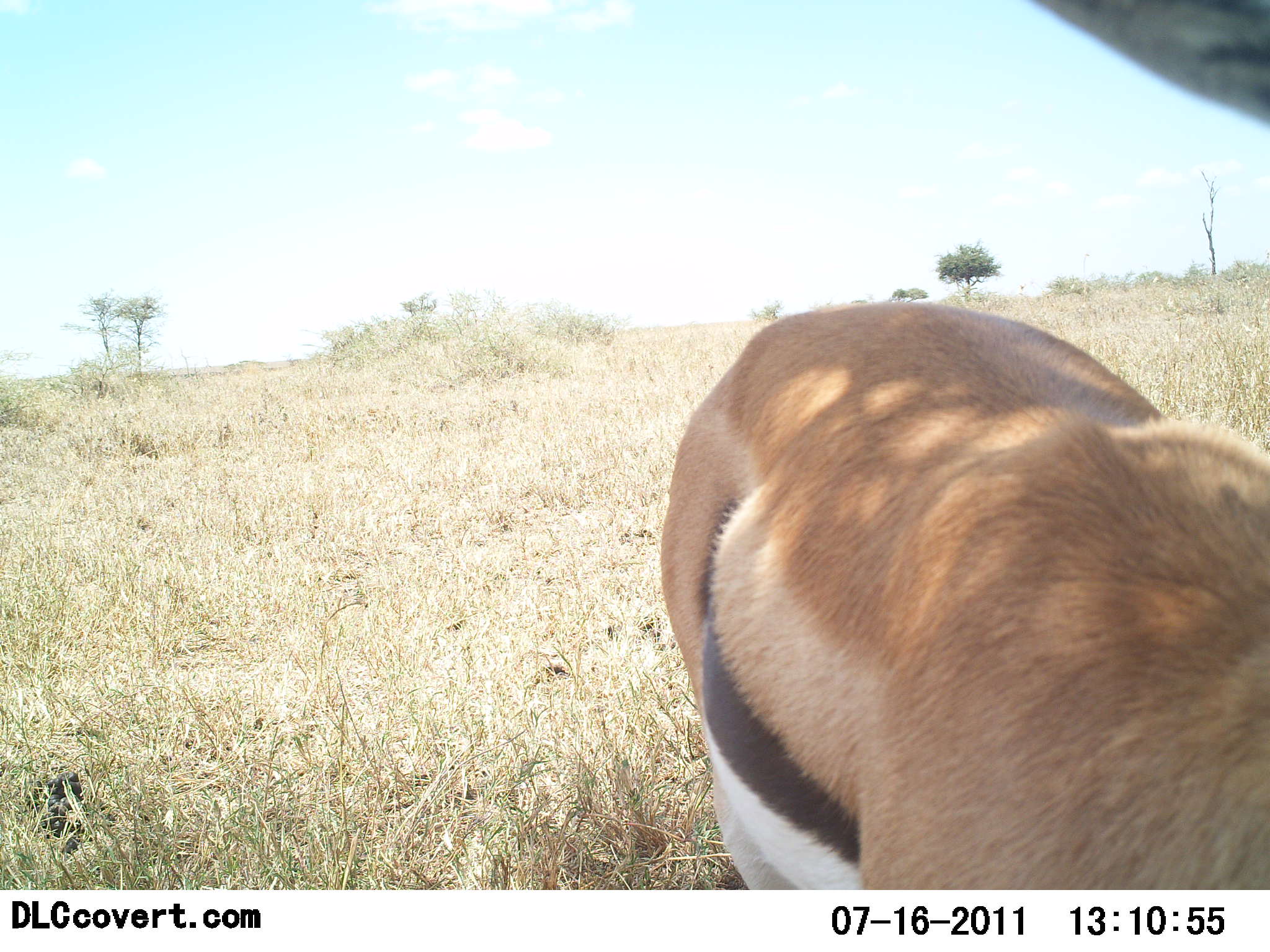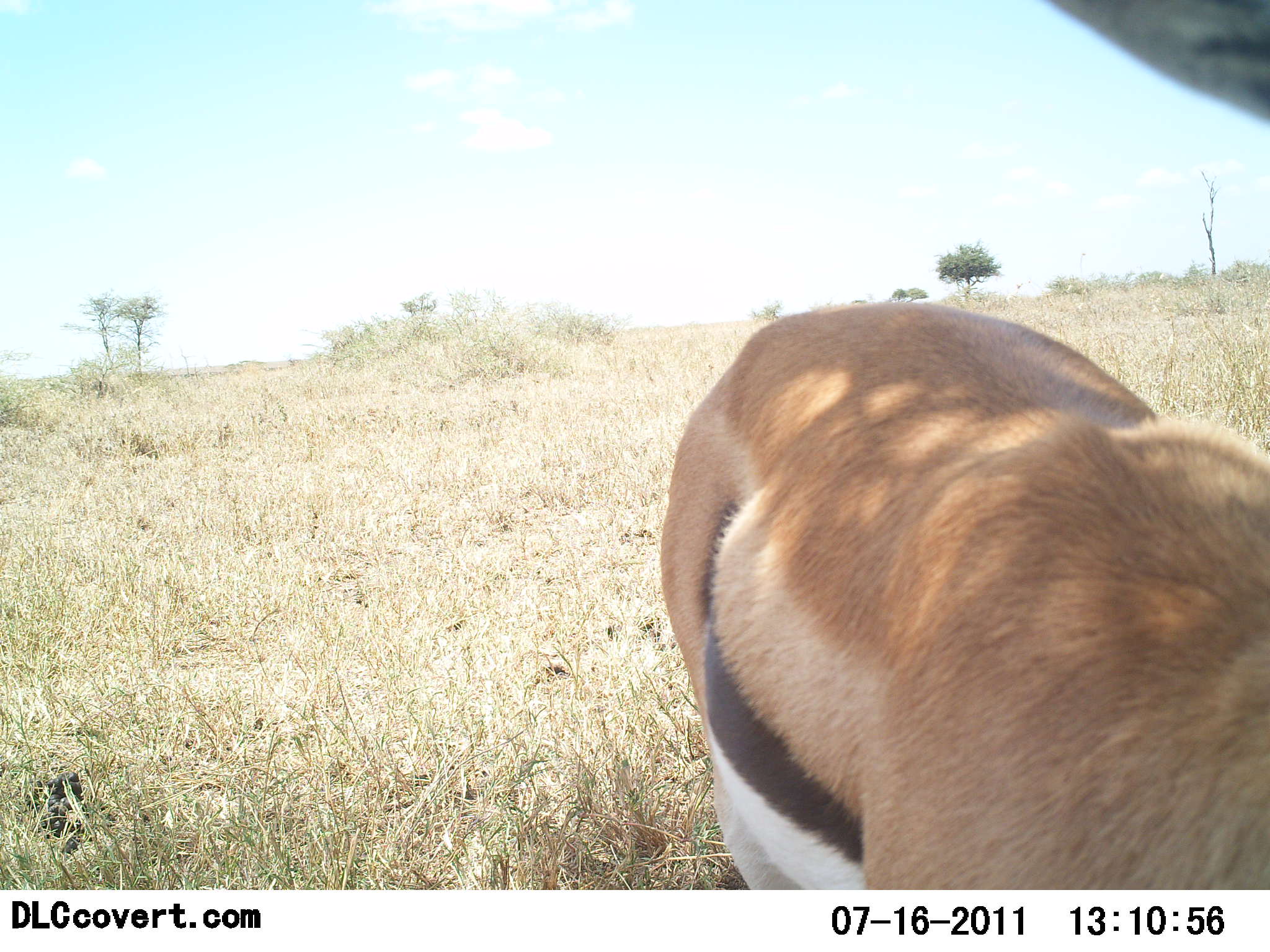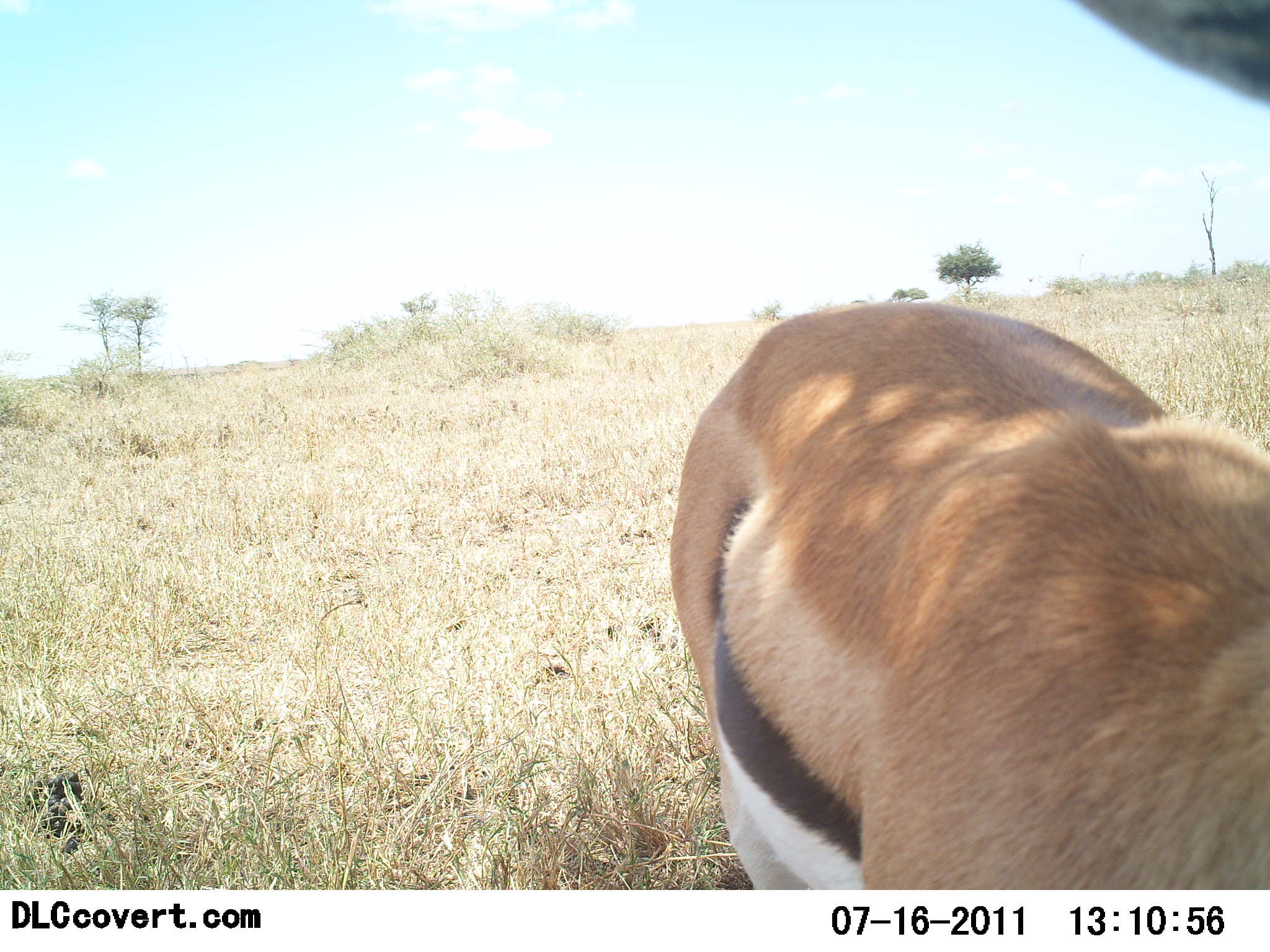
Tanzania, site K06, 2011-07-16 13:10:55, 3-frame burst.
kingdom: Animalia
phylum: Chordata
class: Mammalia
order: Artiodactyla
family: Bovidae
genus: Eudorcas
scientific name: Eudorcas thomsonii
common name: thomson's gazelle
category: gazellethomsons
Gazellethomsons (thomson's gazelle) (Eudorcas thomsonii), count 1. Behavior (volunteer vote fractions): standing 91%, resting 0%, moving 0%, interacting 0%. Young present (vote fraction): 0%. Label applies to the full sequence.